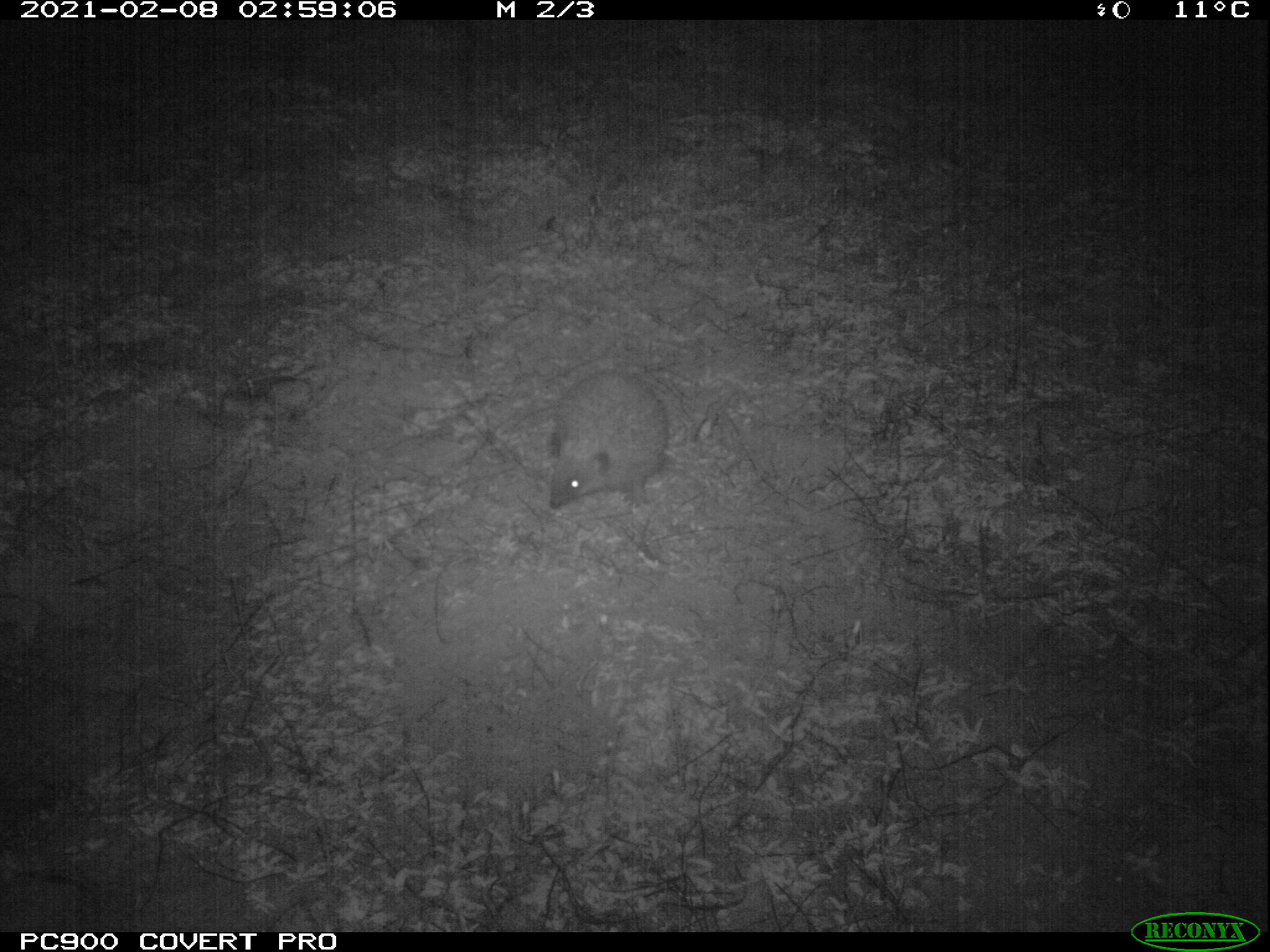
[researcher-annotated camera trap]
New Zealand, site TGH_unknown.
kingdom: Animalia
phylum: Chordata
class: Mammalia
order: Eulipotyphla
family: Erinaceidae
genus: Erinaceus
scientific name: Erinaceus europaeus europaeus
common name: european hedgehog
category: hedgehog